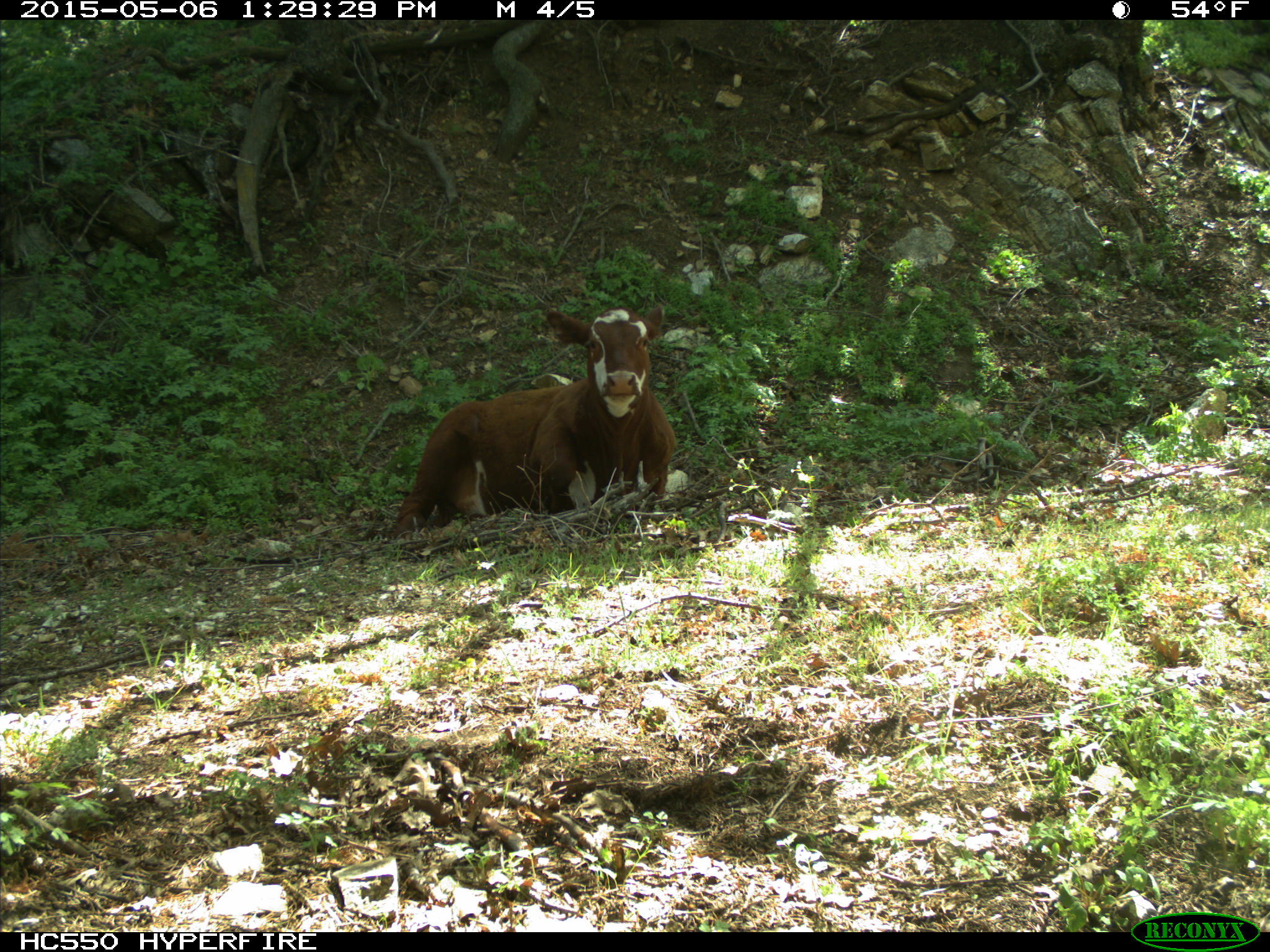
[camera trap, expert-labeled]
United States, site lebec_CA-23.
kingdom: Animalia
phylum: Chordata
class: Mammalia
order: Artiodactyla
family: Bovidae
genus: Bos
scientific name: Bos taurus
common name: domestic cow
Bos taurus (domestic cow).